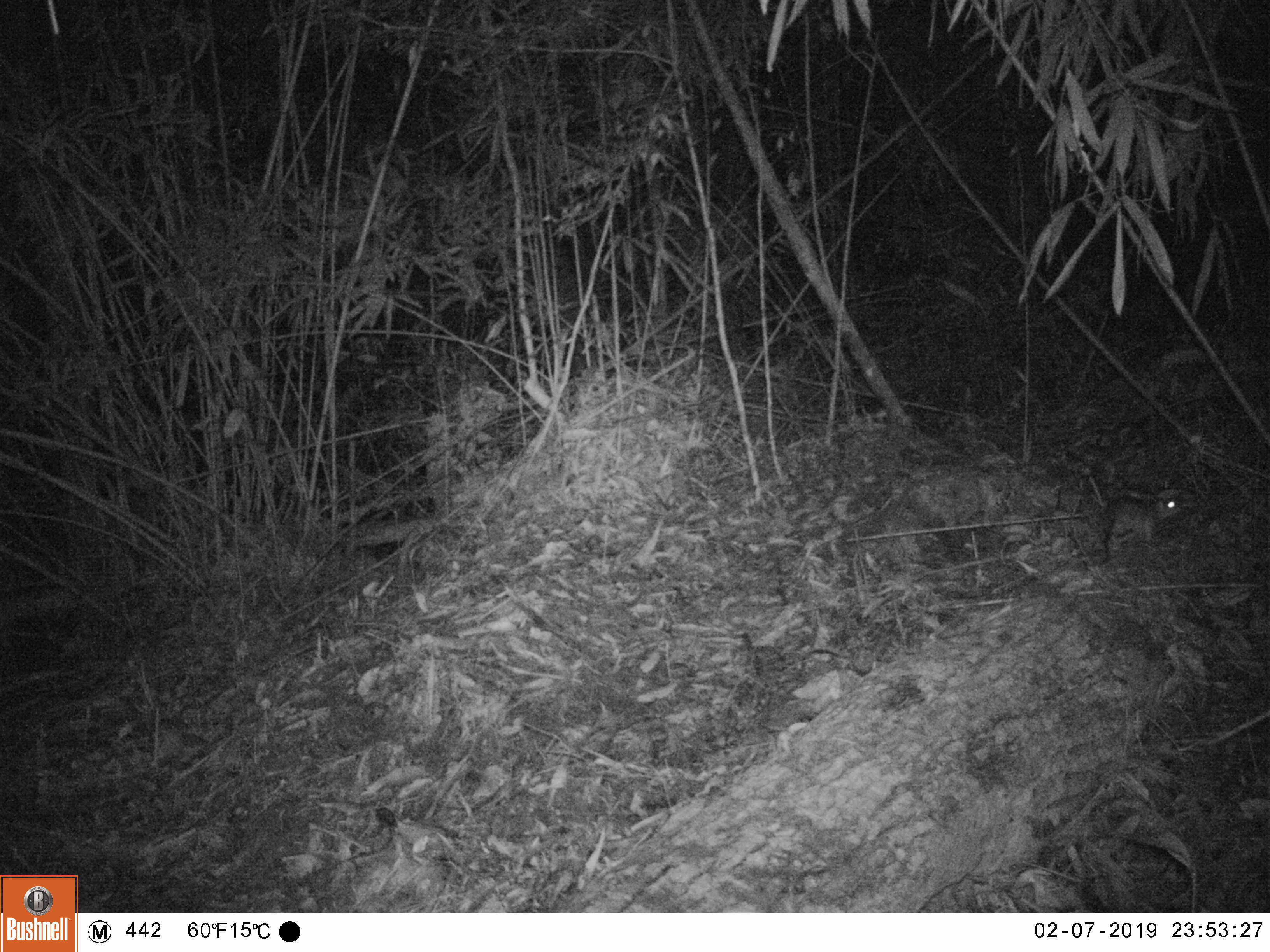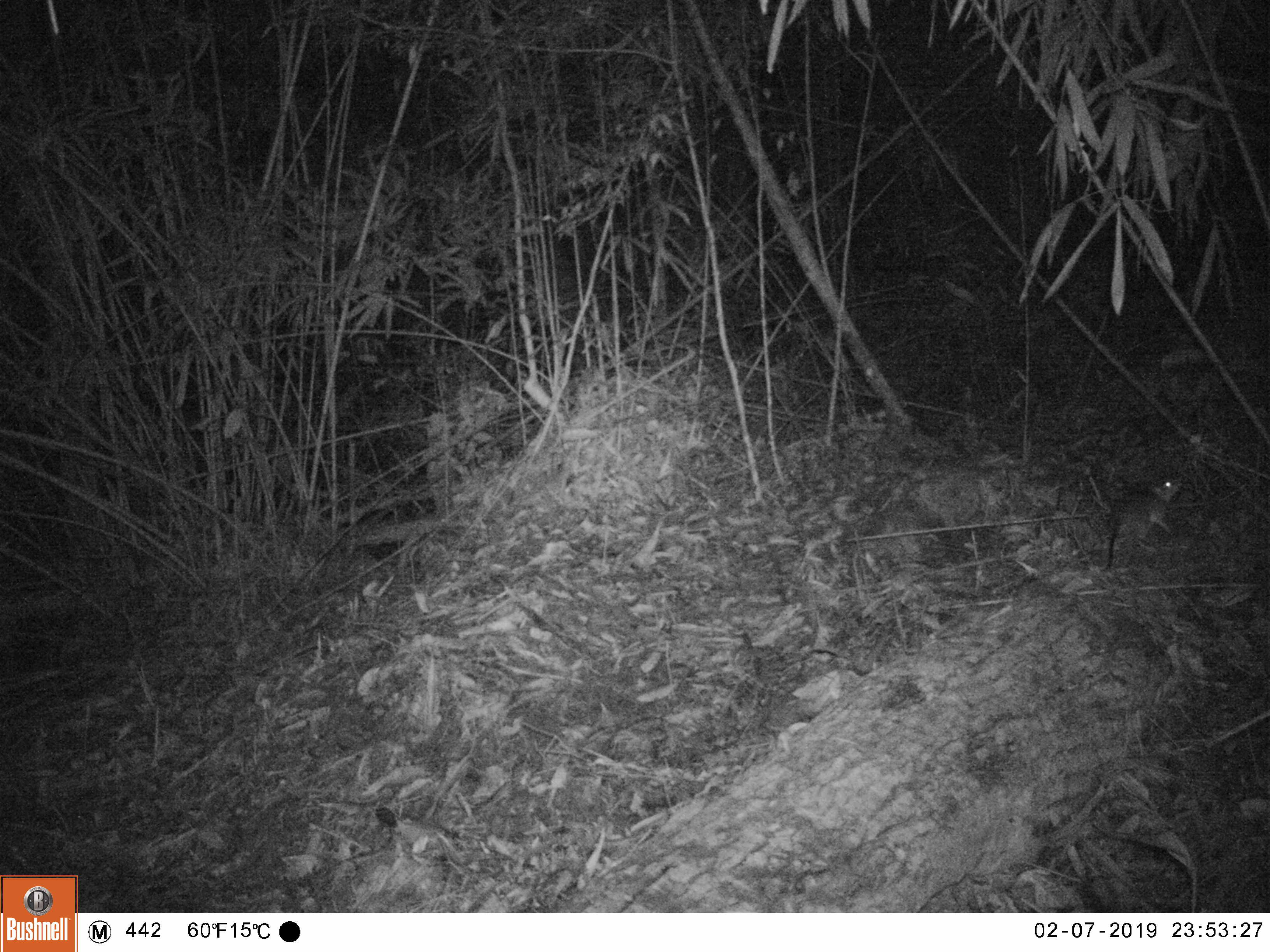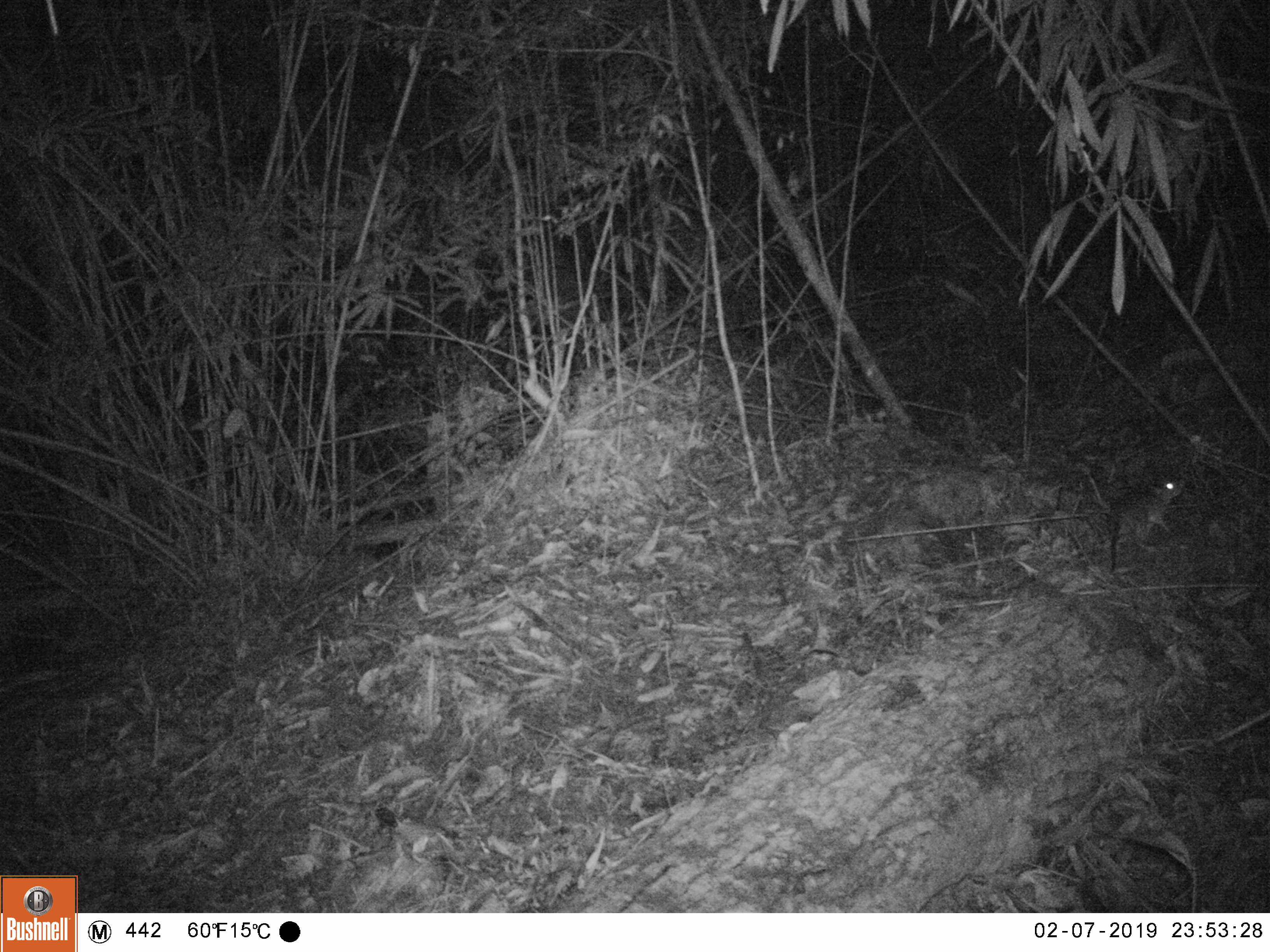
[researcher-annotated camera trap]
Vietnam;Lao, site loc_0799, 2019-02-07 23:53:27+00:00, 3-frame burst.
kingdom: Animalia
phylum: Chordata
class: Mammalia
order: Rodentia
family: Muridae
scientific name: Muridae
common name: old-world mice and rats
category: unidentified murid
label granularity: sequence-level